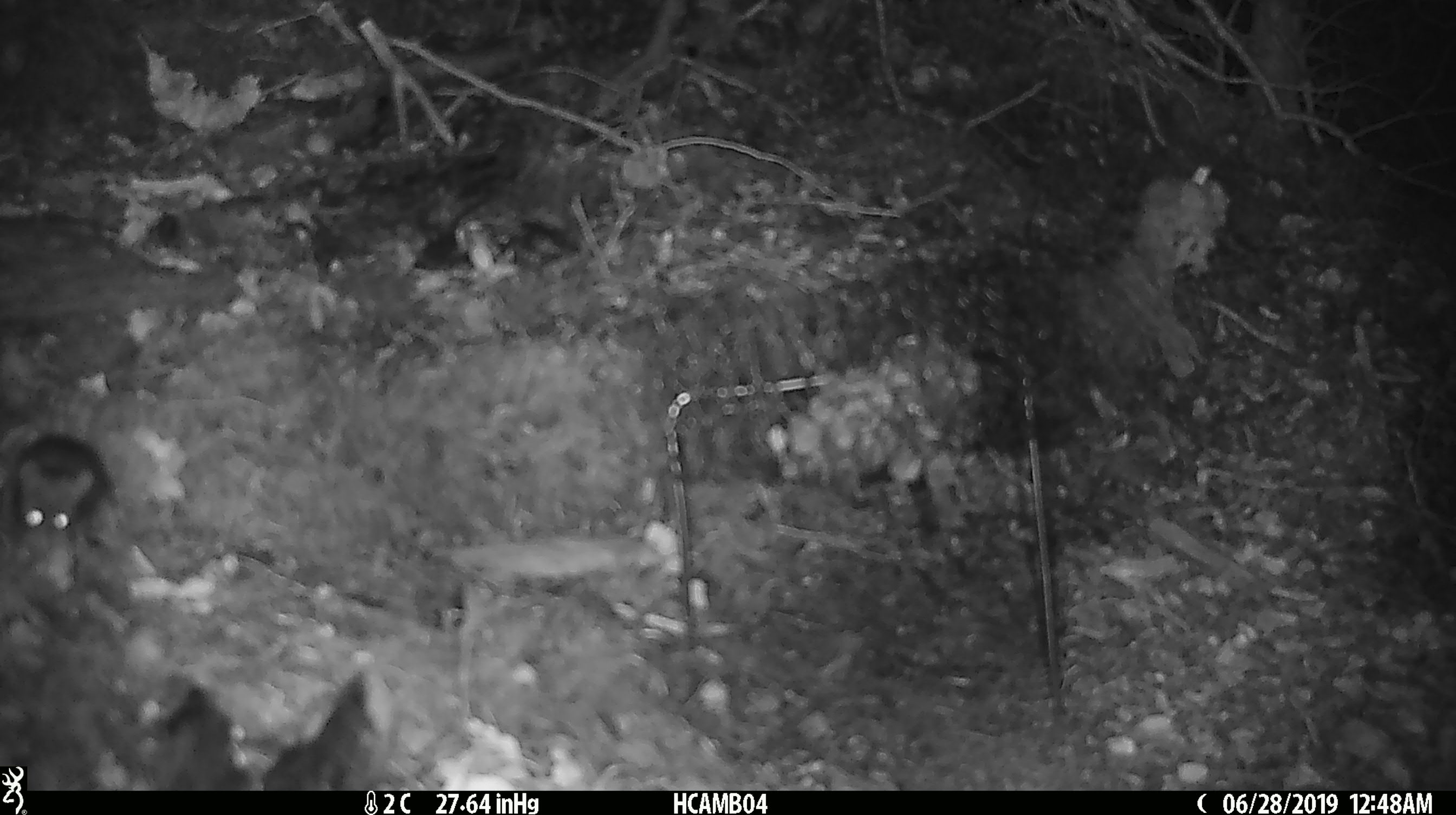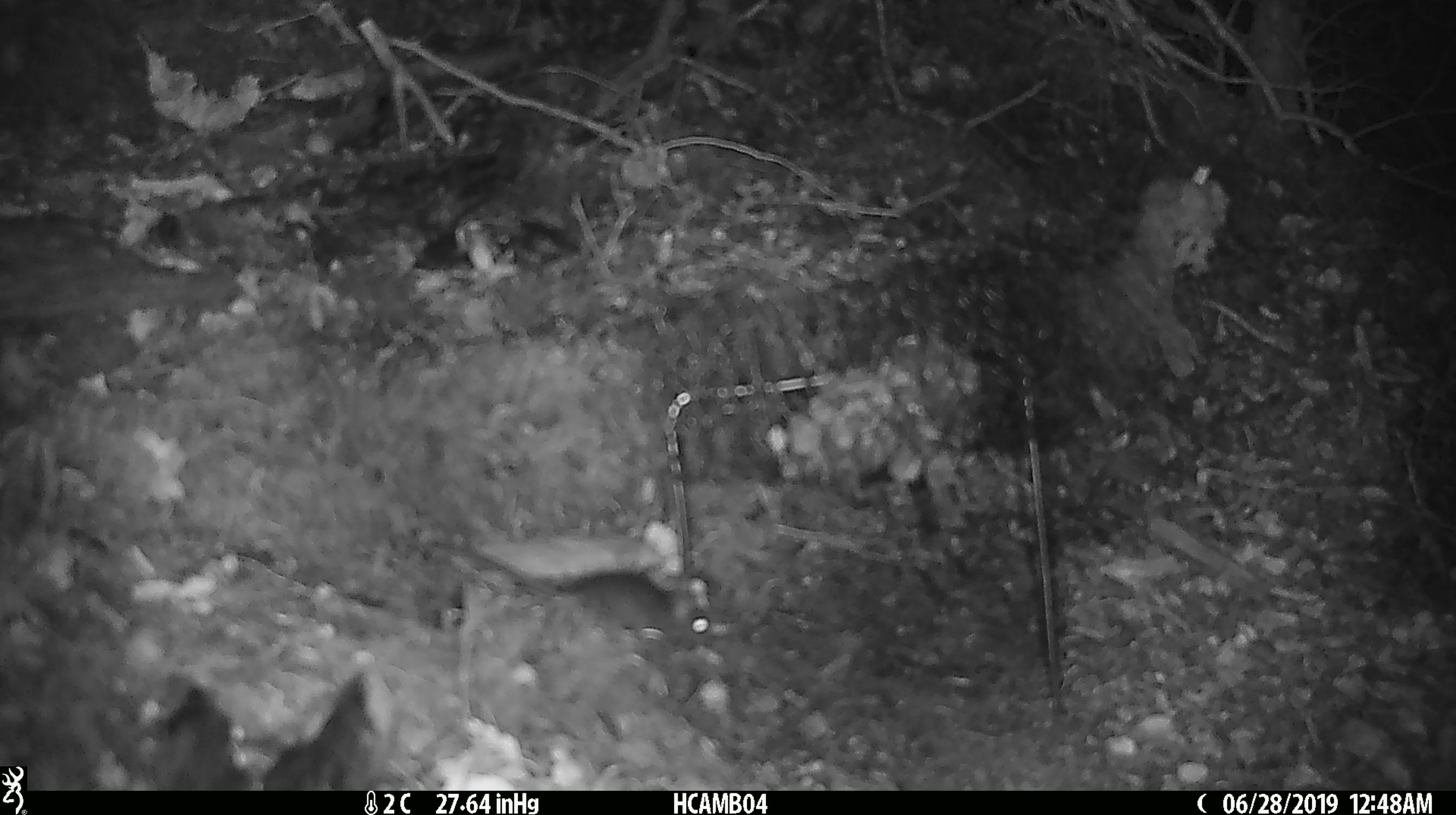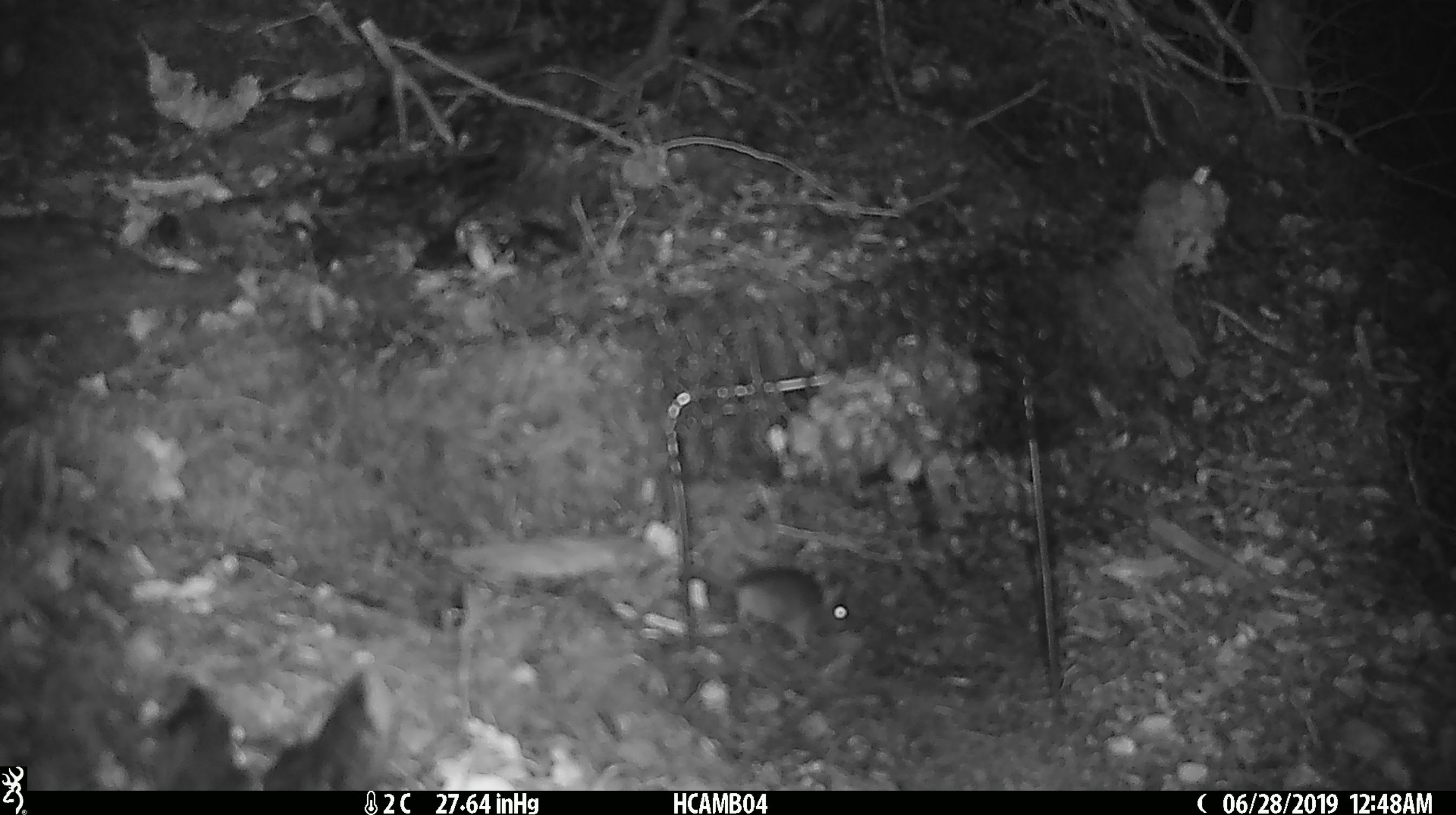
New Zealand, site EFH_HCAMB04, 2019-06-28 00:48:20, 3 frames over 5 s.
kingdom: Animalia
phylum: Chordata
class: Mammalia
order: Rodentia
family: Muridae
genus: Mus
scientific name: Mus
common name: mouse